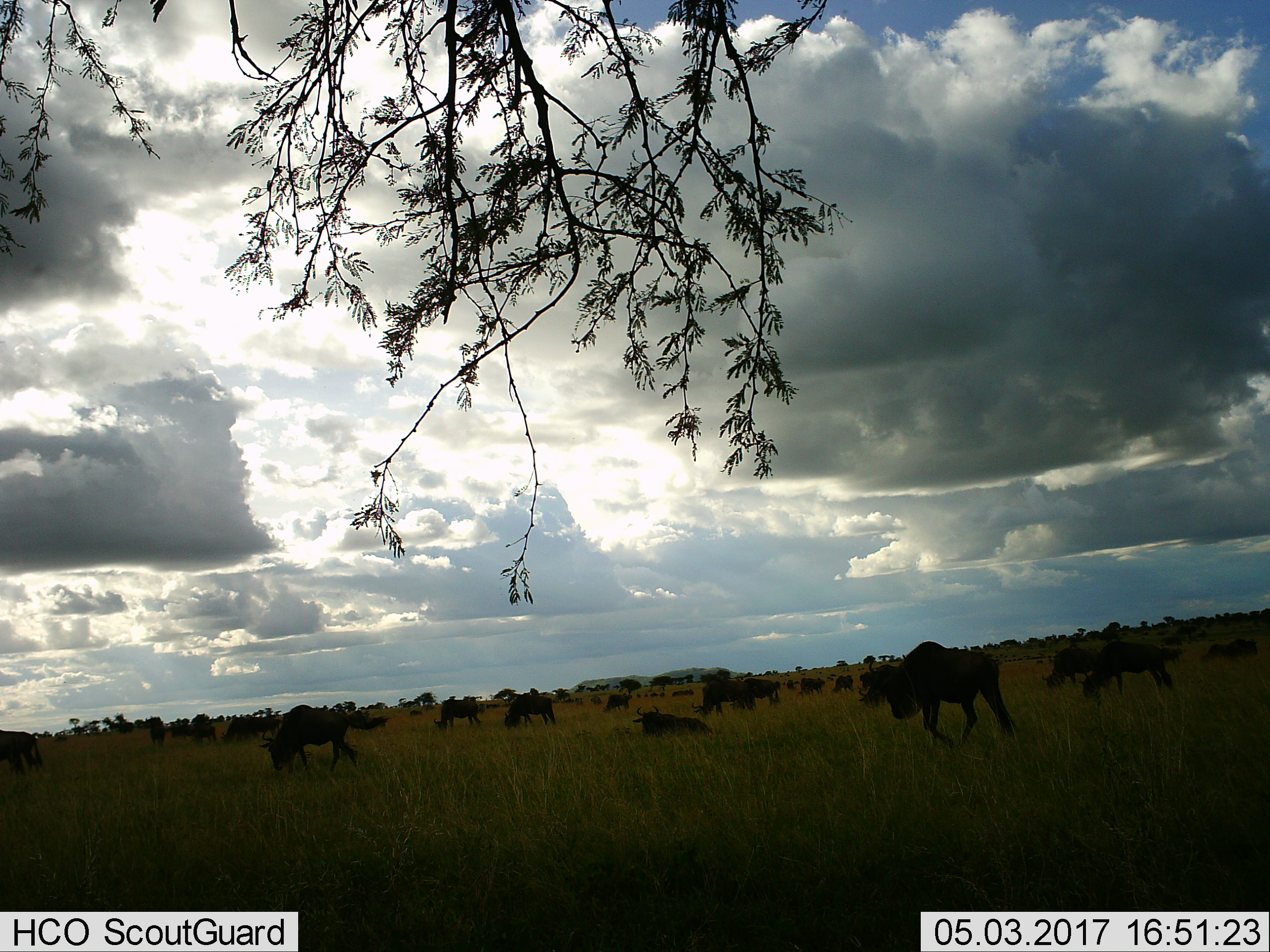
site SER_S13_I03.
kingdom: Animalia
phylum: Chordata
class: Mammalia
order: Artiodactyla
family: Bovidae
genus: Connochaetes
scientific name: Connochaetes taurinus taurinus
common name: blue wildebeest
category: wildebeestblue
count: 11-50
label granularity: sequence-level